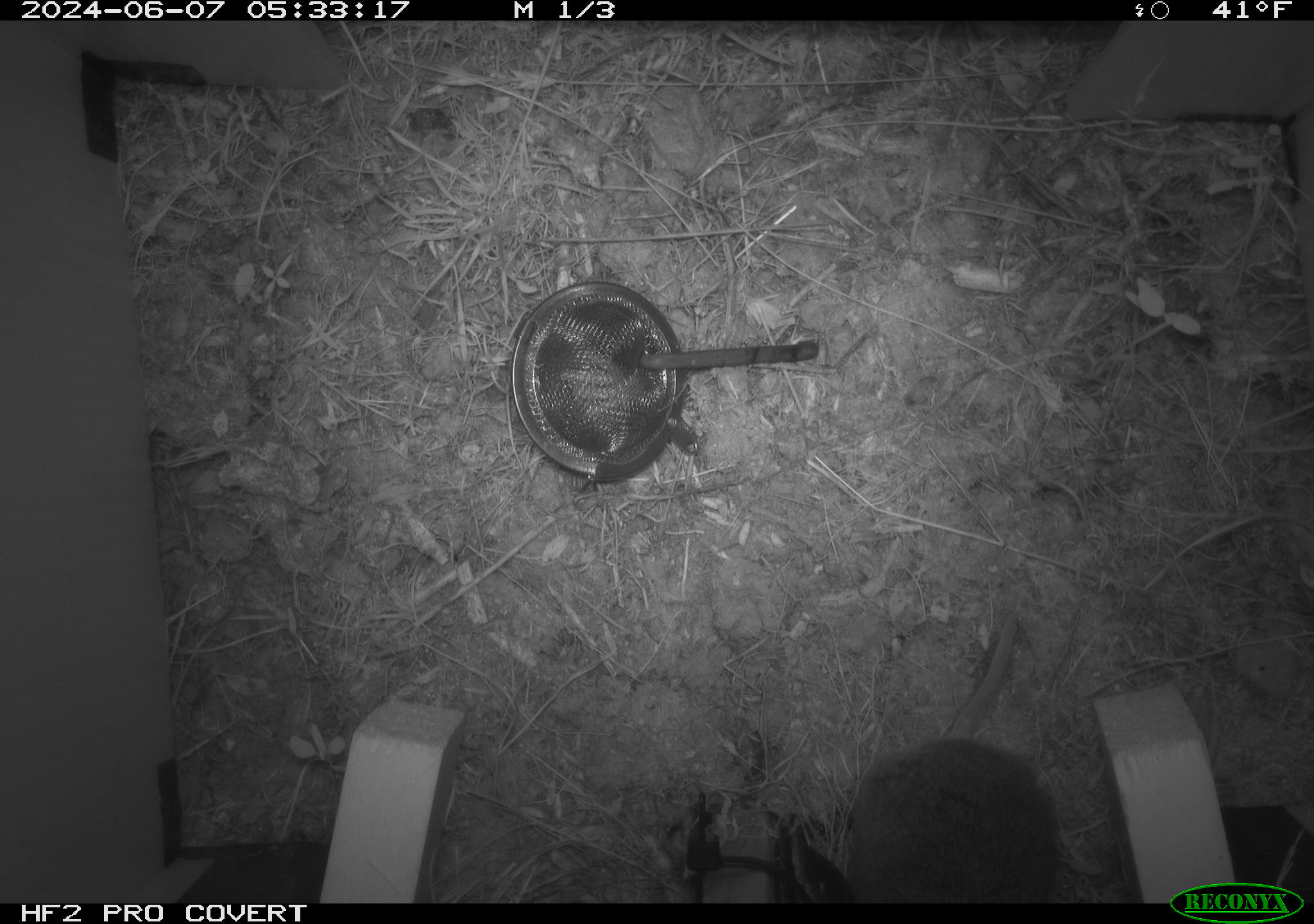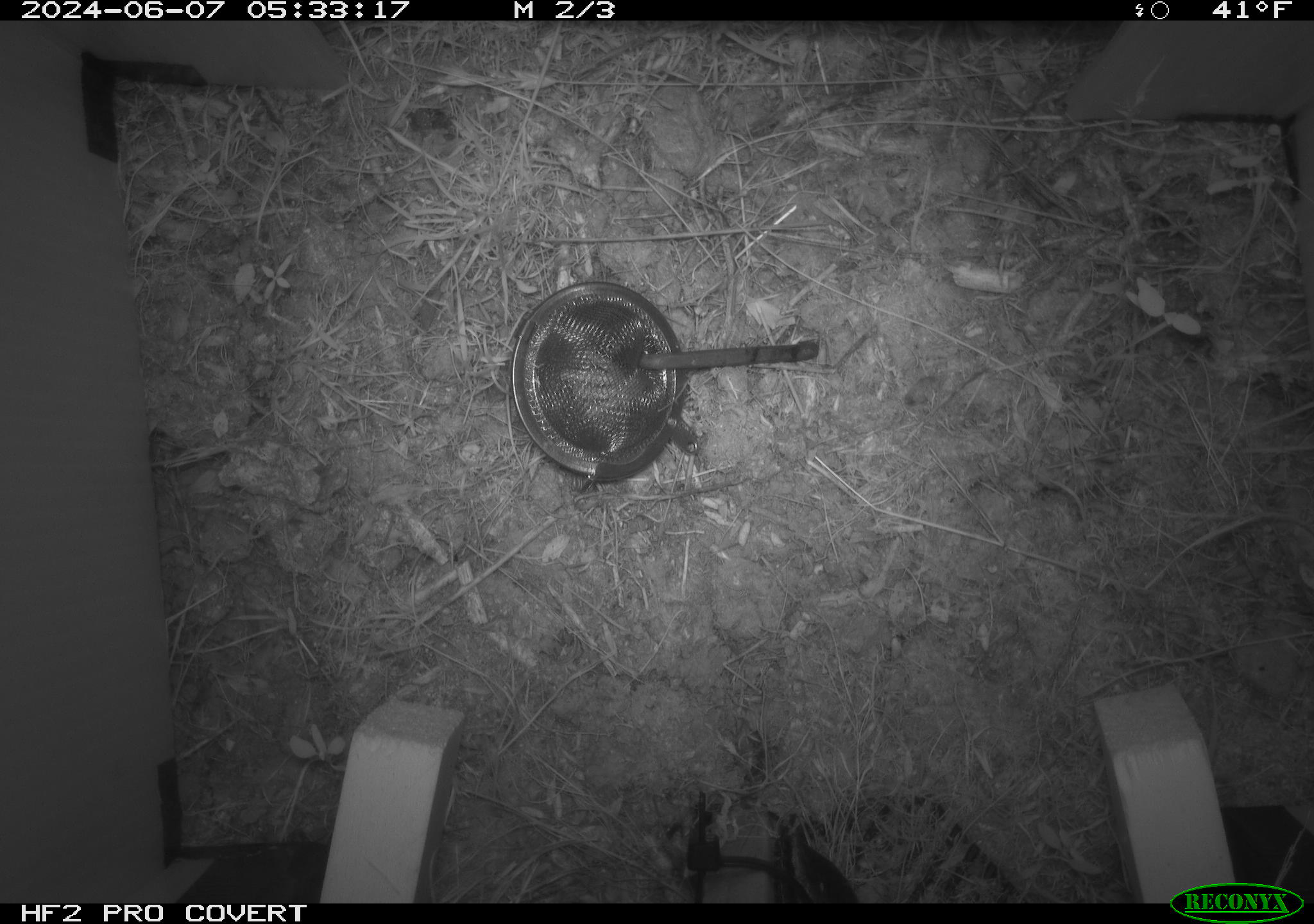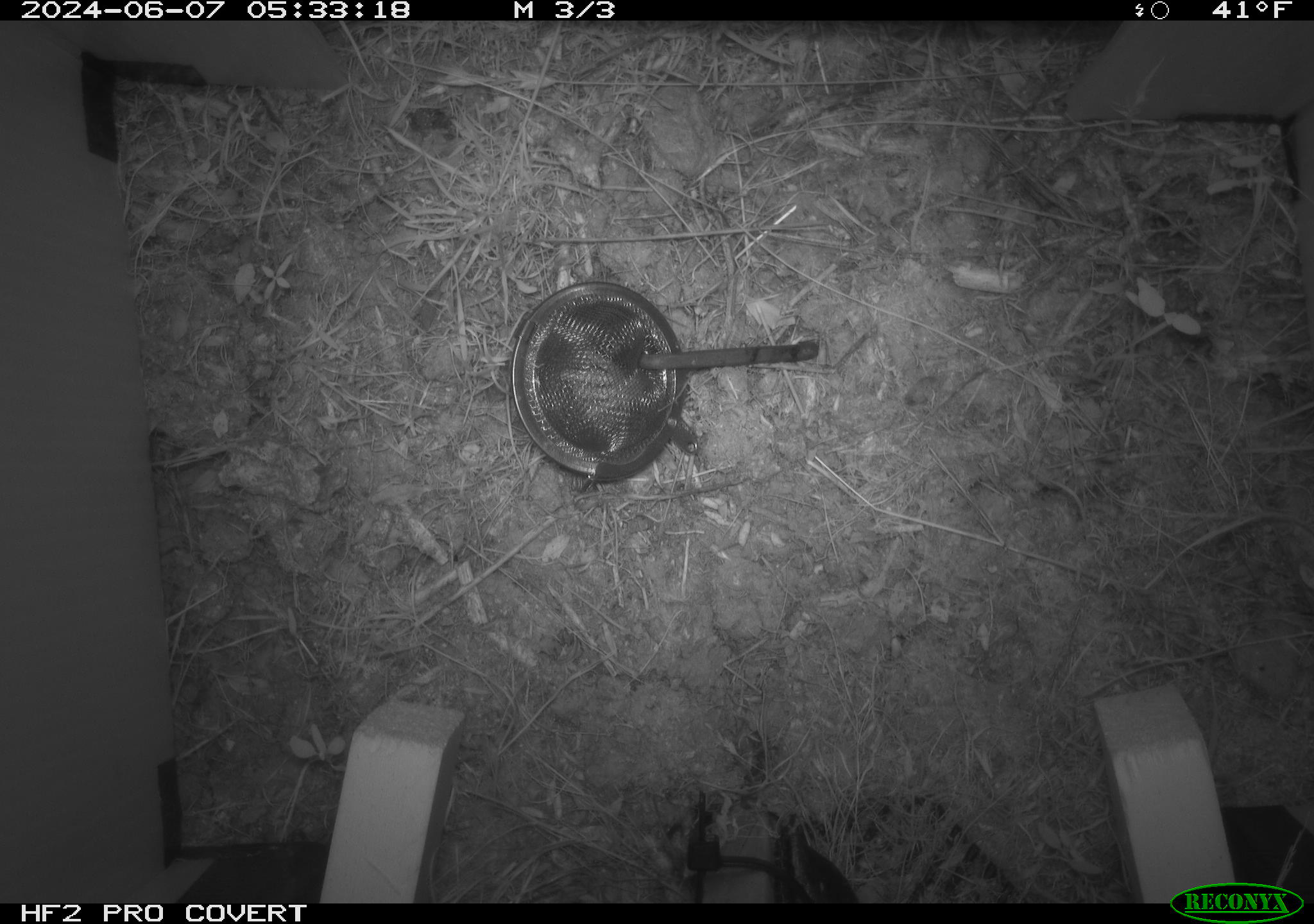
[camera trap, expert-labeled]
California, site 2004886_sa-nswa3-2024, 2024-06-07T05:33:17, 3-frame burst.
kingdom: Animalia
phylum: Chordata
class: Mammalia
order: Rodentia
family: Cricetidae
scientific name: Arvicolinae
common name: voles, lemmings, and muskrats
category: arvicolinae subfamily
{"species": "arvicolinae subfamily (voles, lemmings, and muskrats) (Arvicolinae)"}